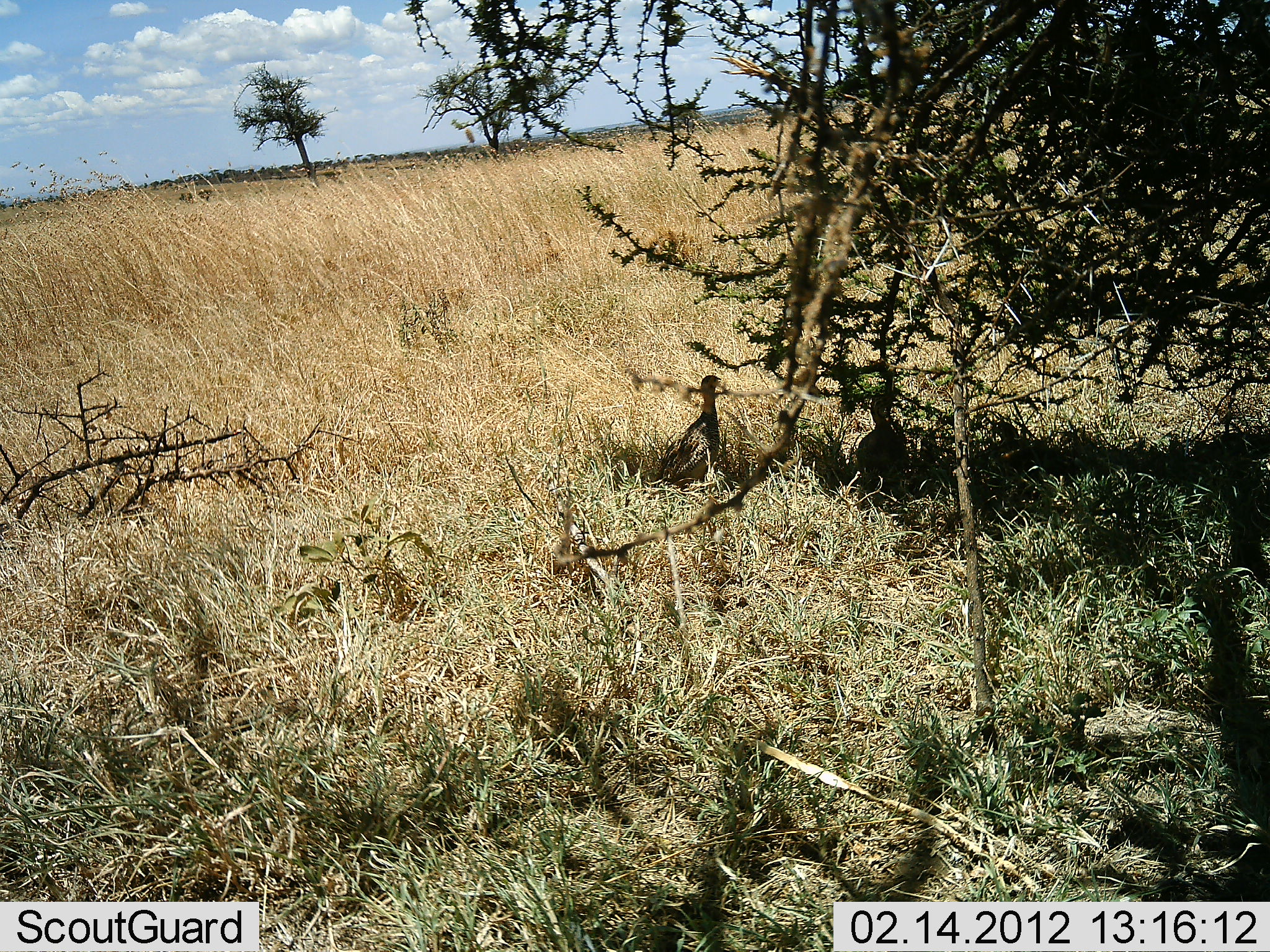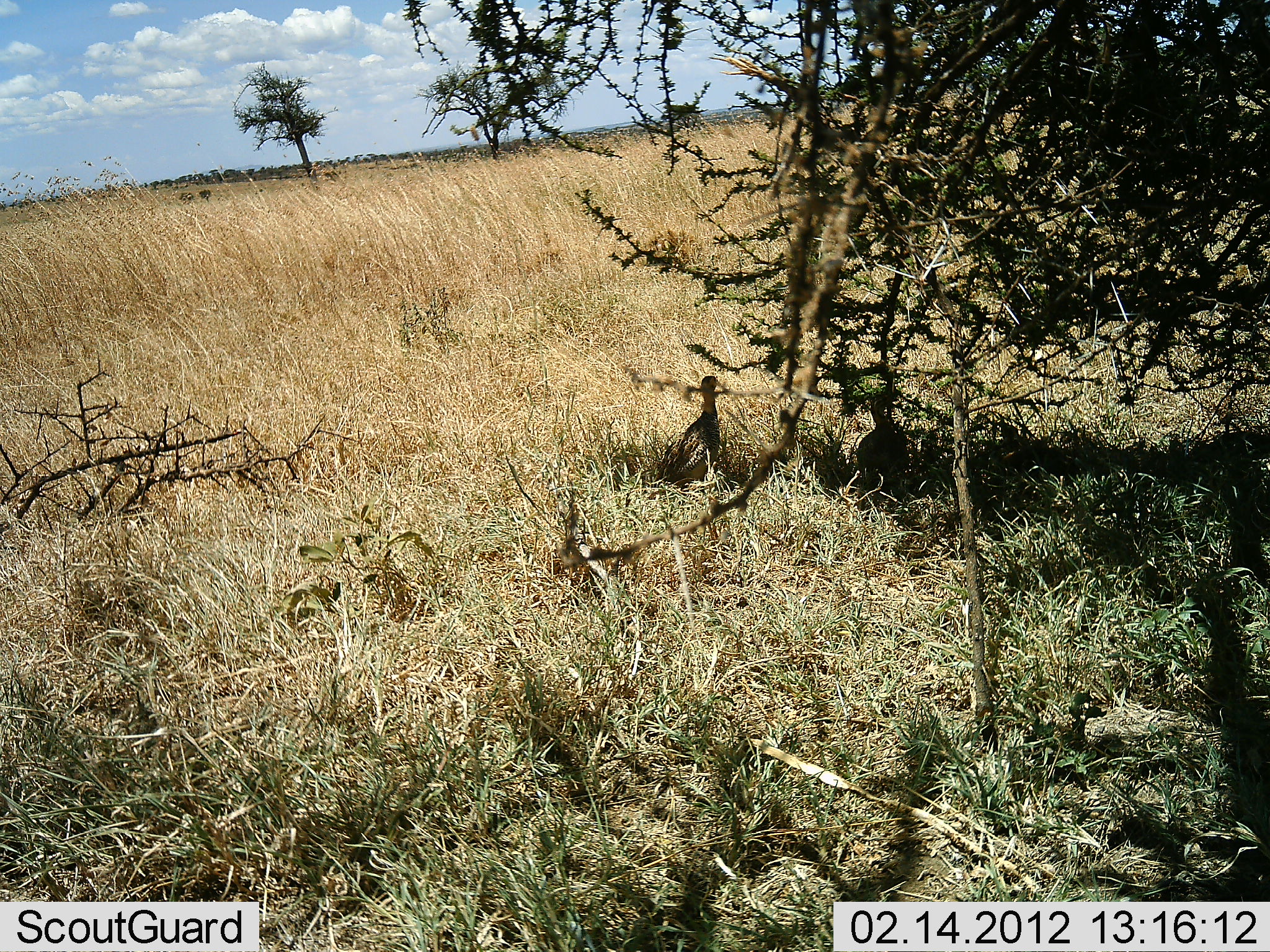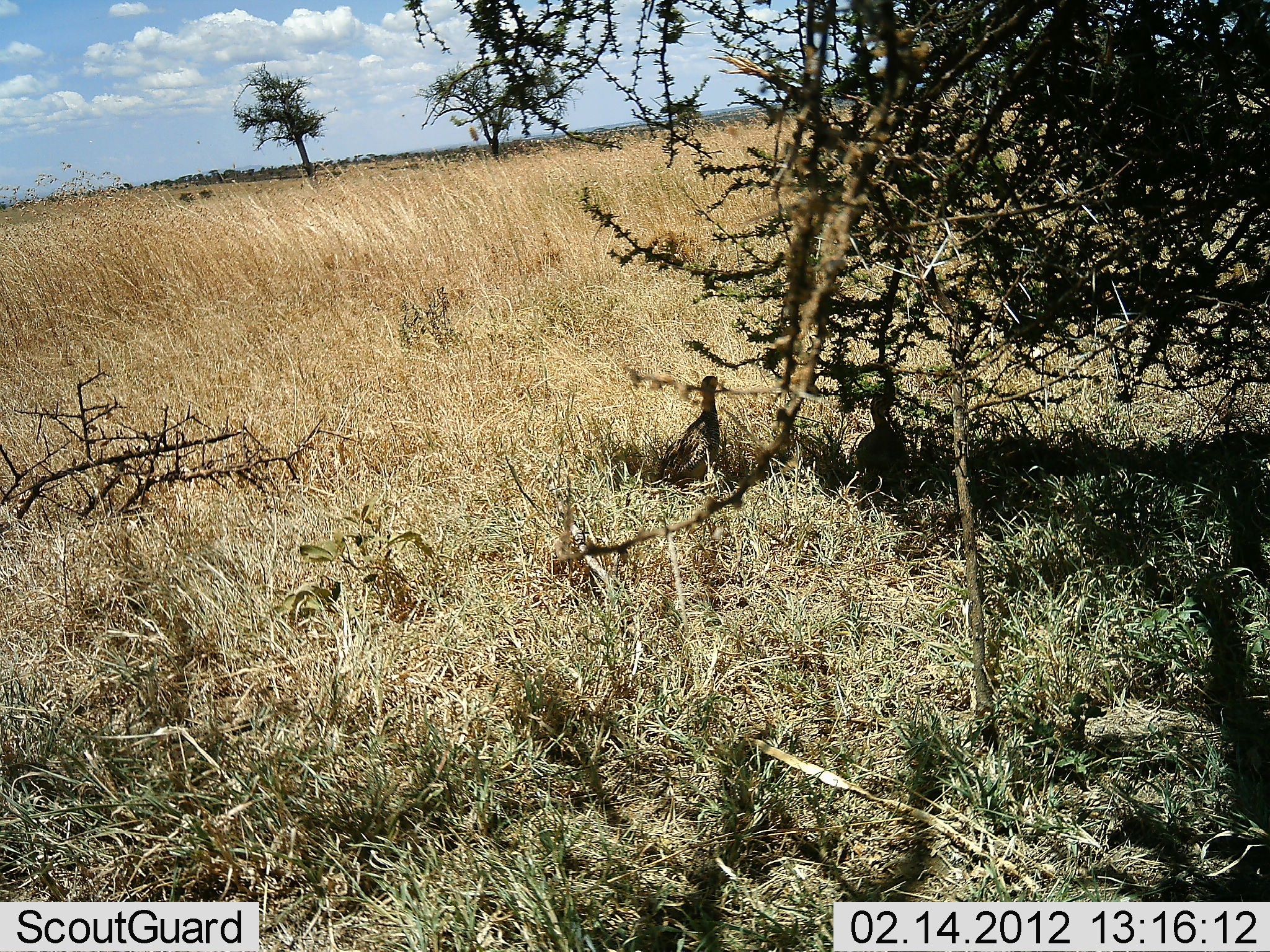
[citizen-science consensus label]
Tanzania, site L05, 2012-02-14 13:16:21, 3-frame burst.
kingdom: Animalia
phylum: Chordata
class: Aves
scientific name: Aves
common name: bird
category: otherbird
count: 2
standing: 94%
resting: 0%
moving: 0%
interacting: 0%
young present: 0%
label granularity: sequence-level